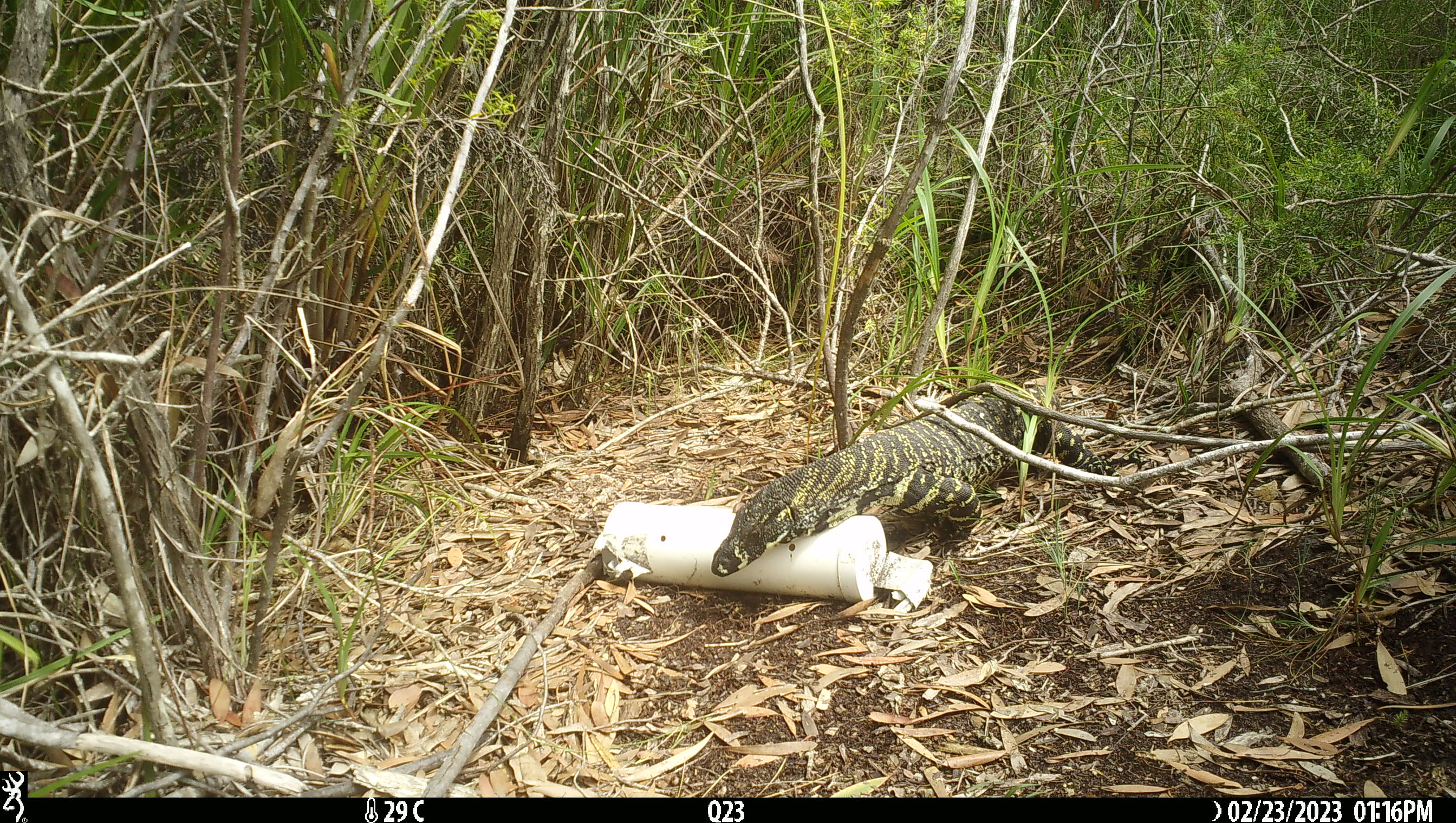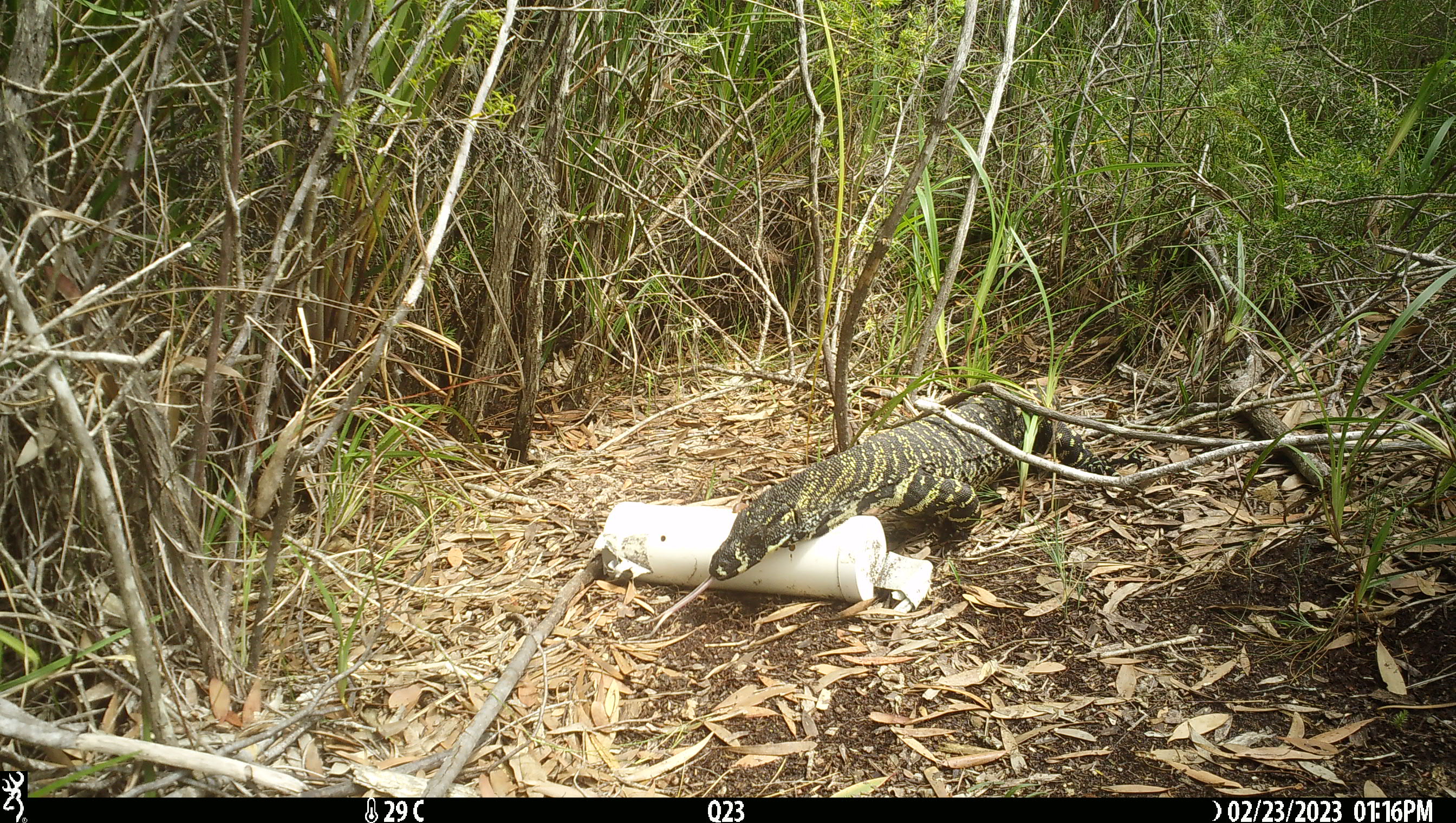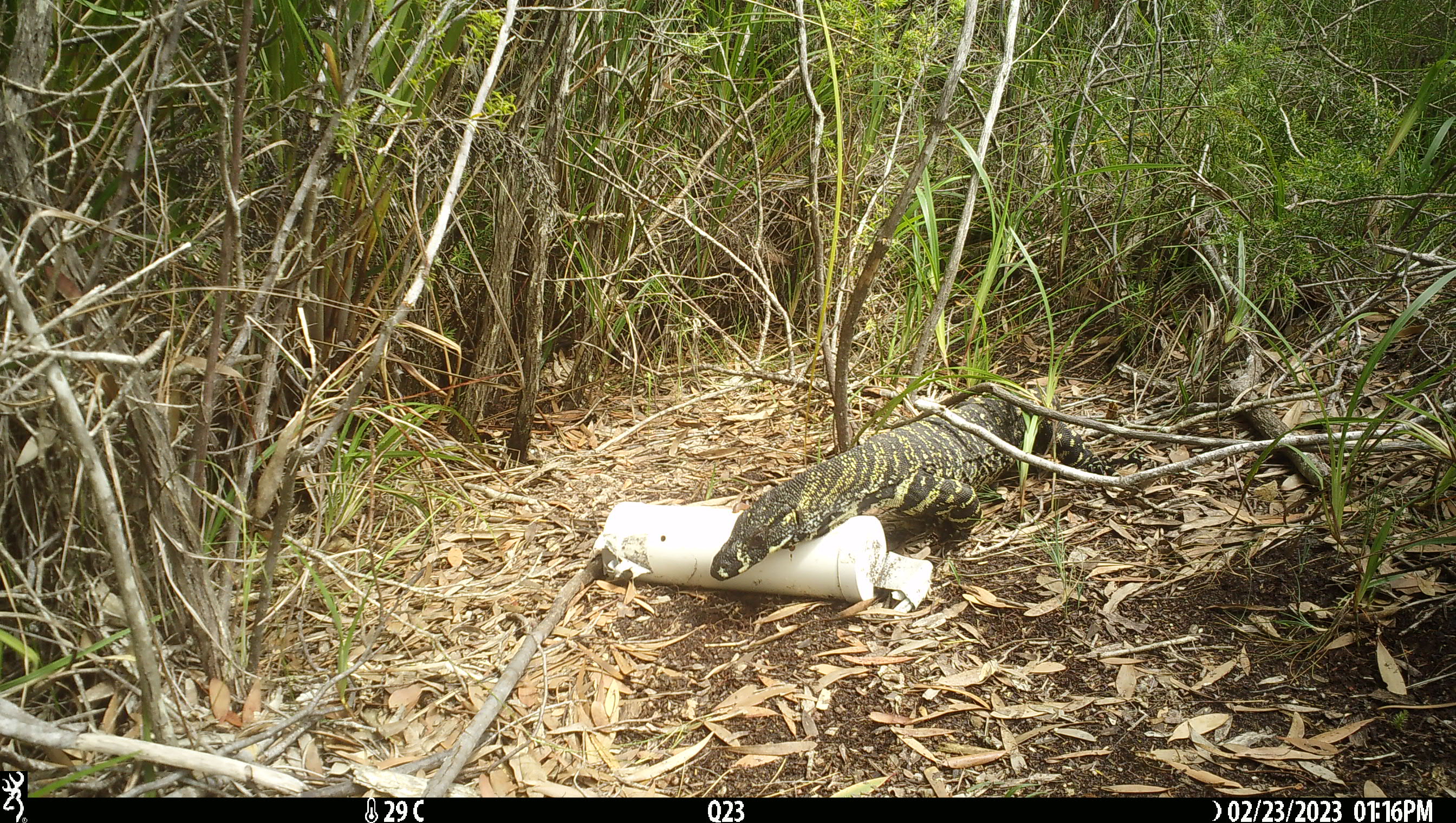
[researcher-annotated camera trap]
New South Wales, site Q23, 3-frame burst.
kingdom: Animalia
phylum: Chordata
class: Reptilia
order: Squamata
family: Varanidae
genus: Varanus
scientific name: Varanus varius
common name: lace monitor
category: goanna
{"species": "goanna (lace monitor) (Varanus varius)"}